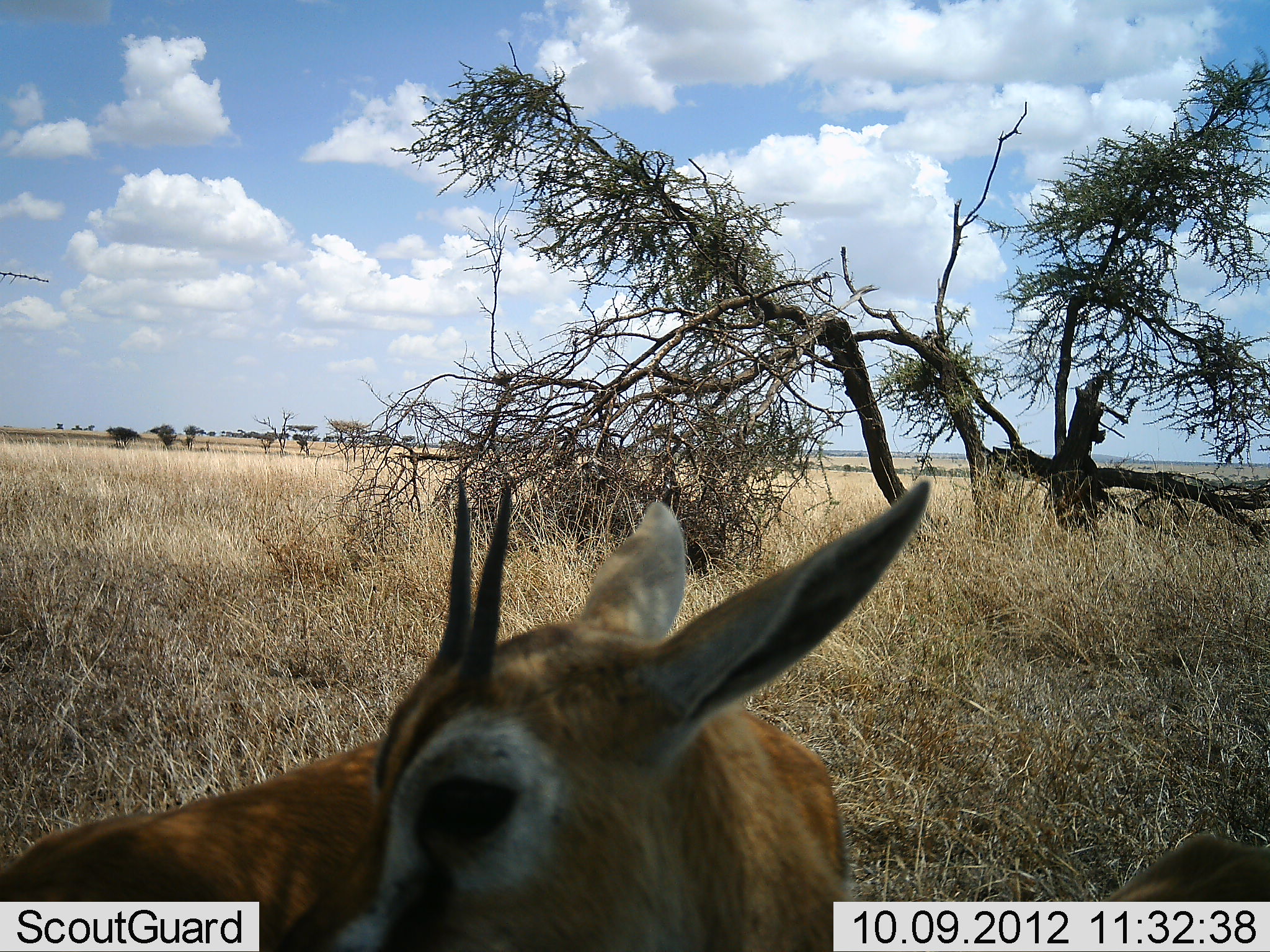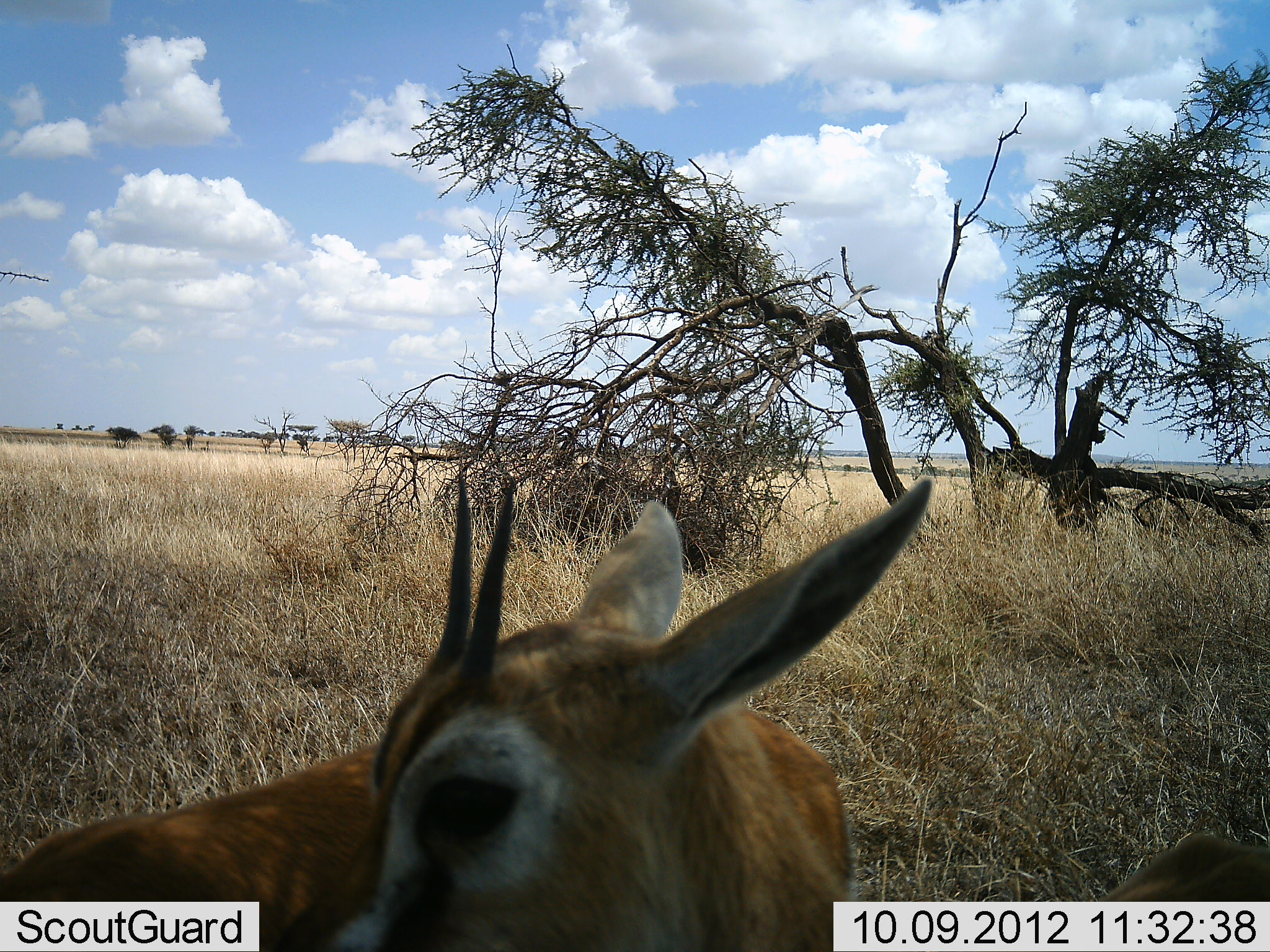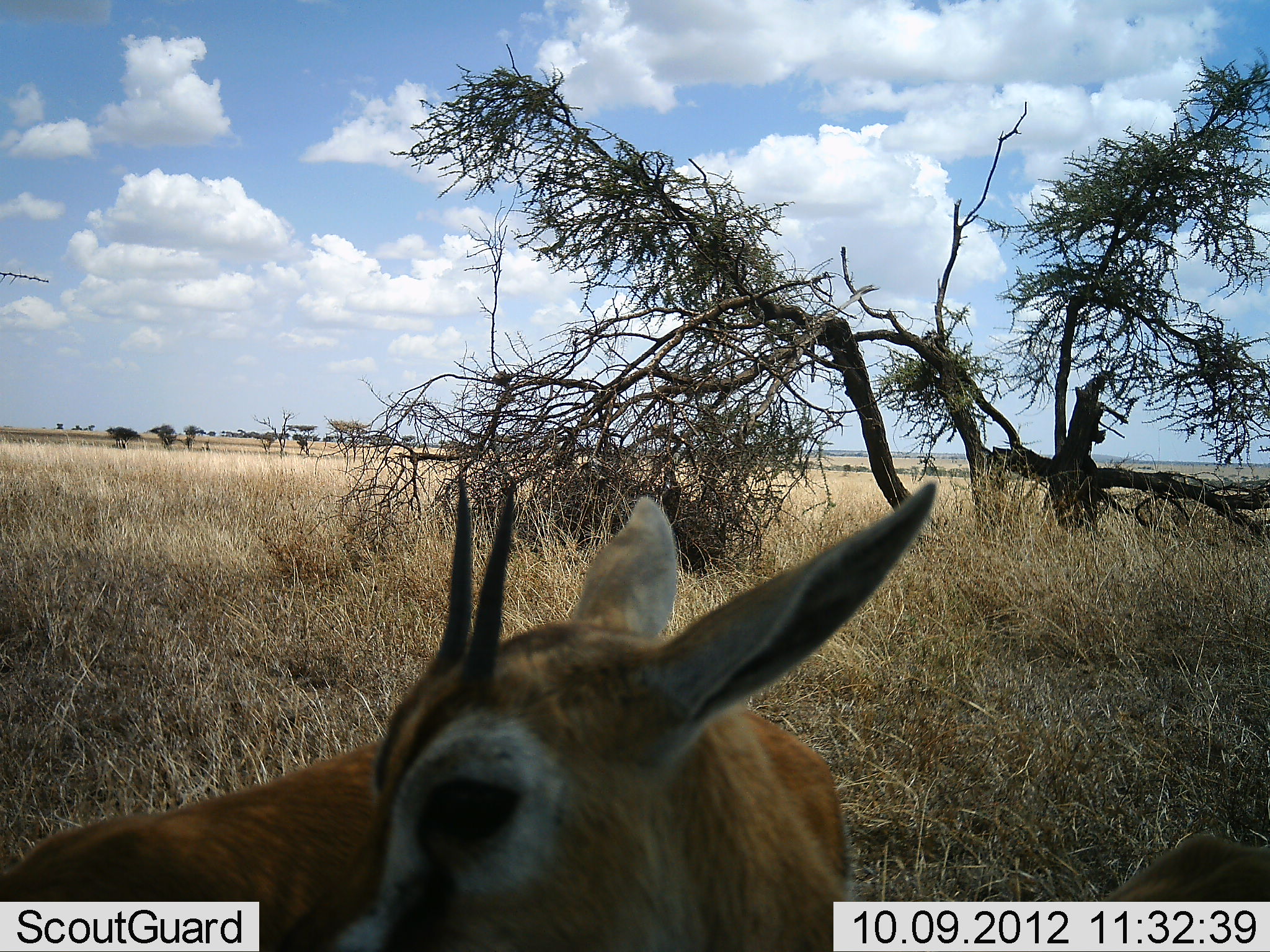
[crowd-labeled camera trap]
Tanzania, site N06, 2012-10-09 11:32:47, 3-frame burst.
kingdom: Animalia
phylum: Chordata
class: Mammalia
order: Artiodactyla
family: Bovidae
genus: Eudorcas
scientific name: Eudorcas thomsonii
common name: thomson's gazelle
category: gazellethomsons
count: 2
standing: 30%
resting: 70%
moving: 0%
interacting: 0%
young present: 0%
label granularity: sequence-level